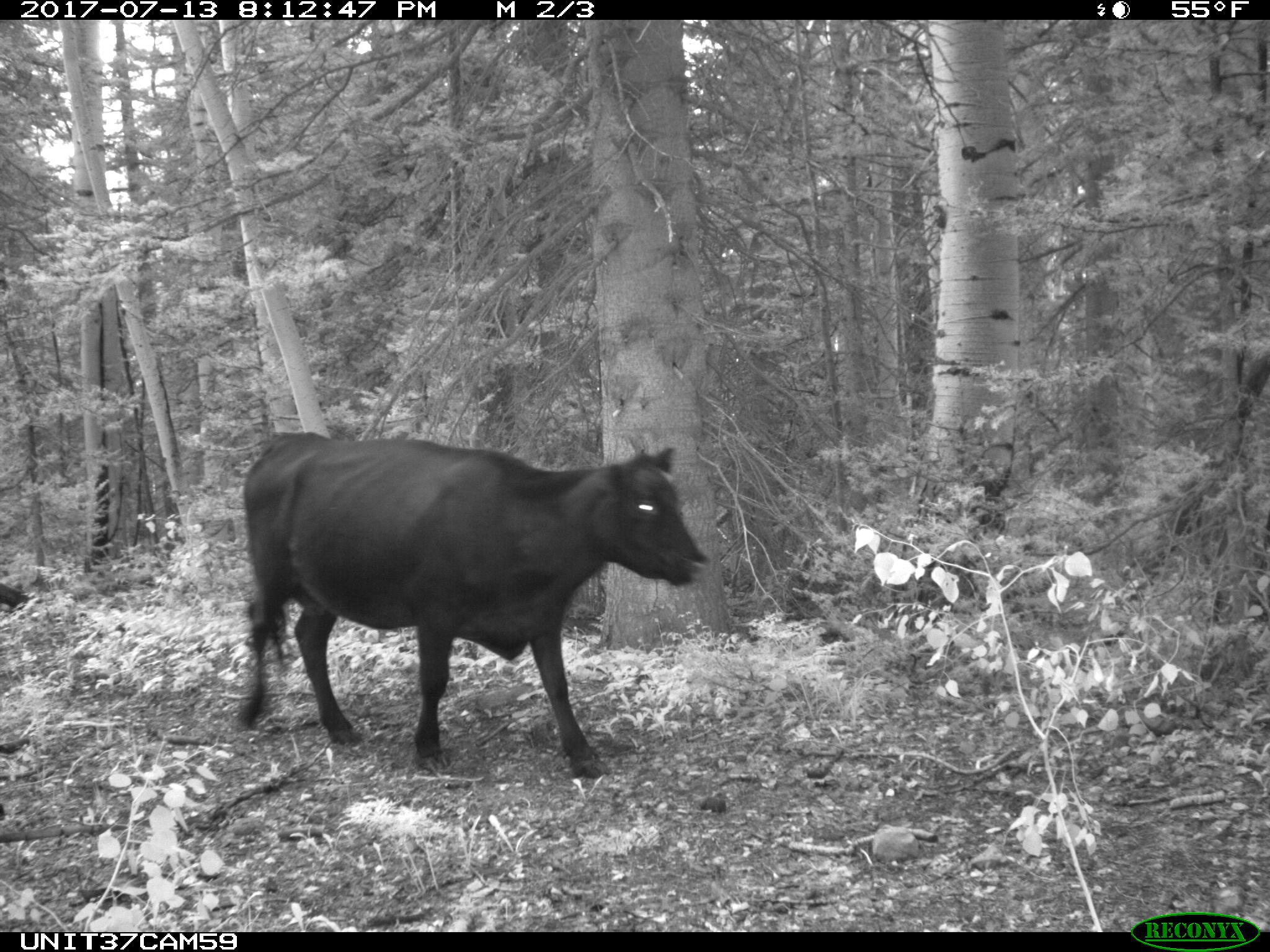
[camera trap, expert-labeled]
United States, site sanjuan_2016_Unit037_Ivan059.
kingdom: Animalia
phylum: Chordata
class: Mammalia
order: Artiodactyla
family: Bovidae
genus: Bos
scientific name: Bos taurus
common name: domestic cow